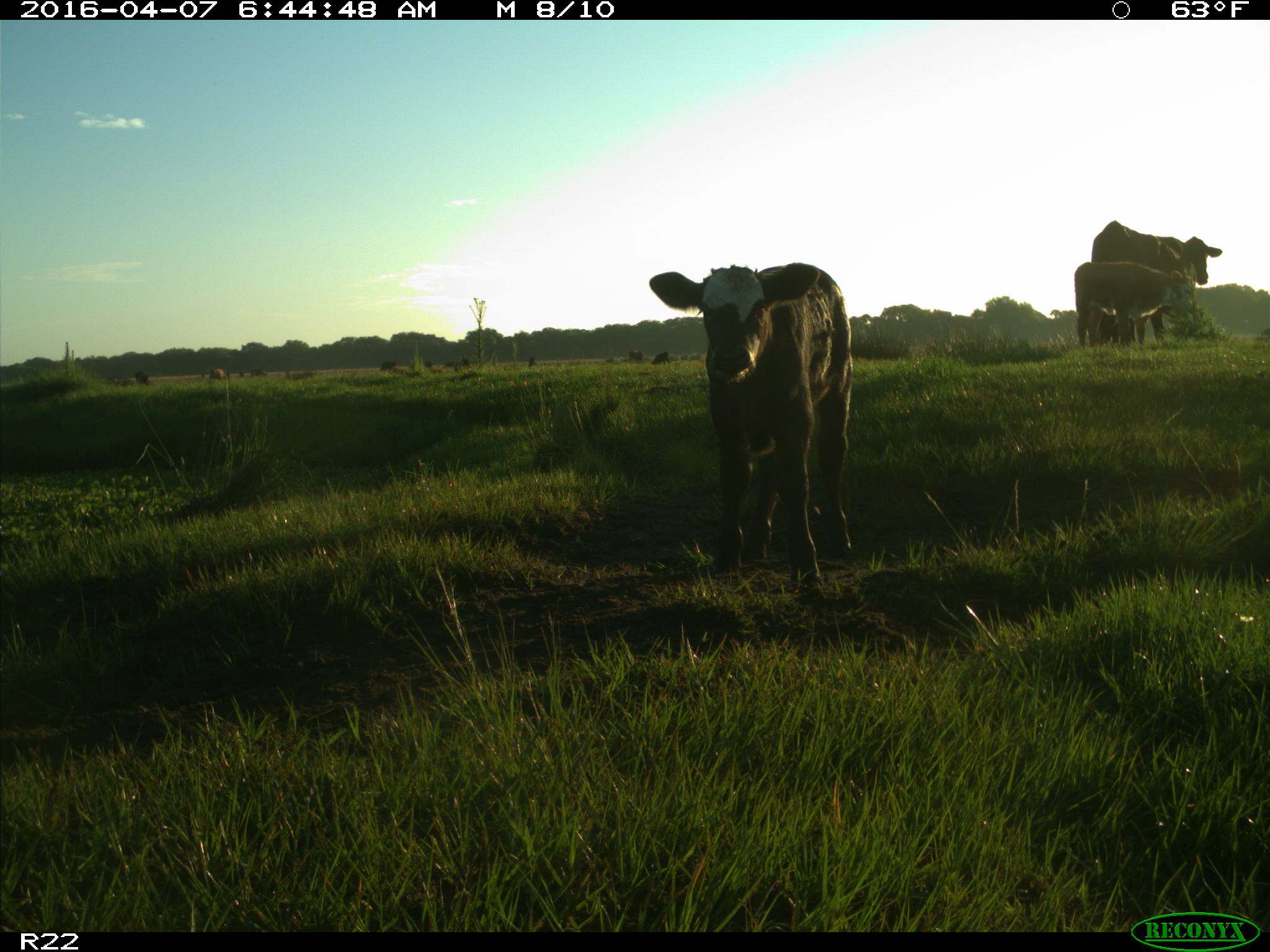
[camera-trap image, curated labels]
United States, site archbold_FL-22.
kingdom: Animalia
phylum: Chordata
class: Mammalia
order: Artiodactyla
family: Bovidae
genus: Bos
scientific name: Bos taurus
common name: domestic cow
Bos taurus (domestic cow).